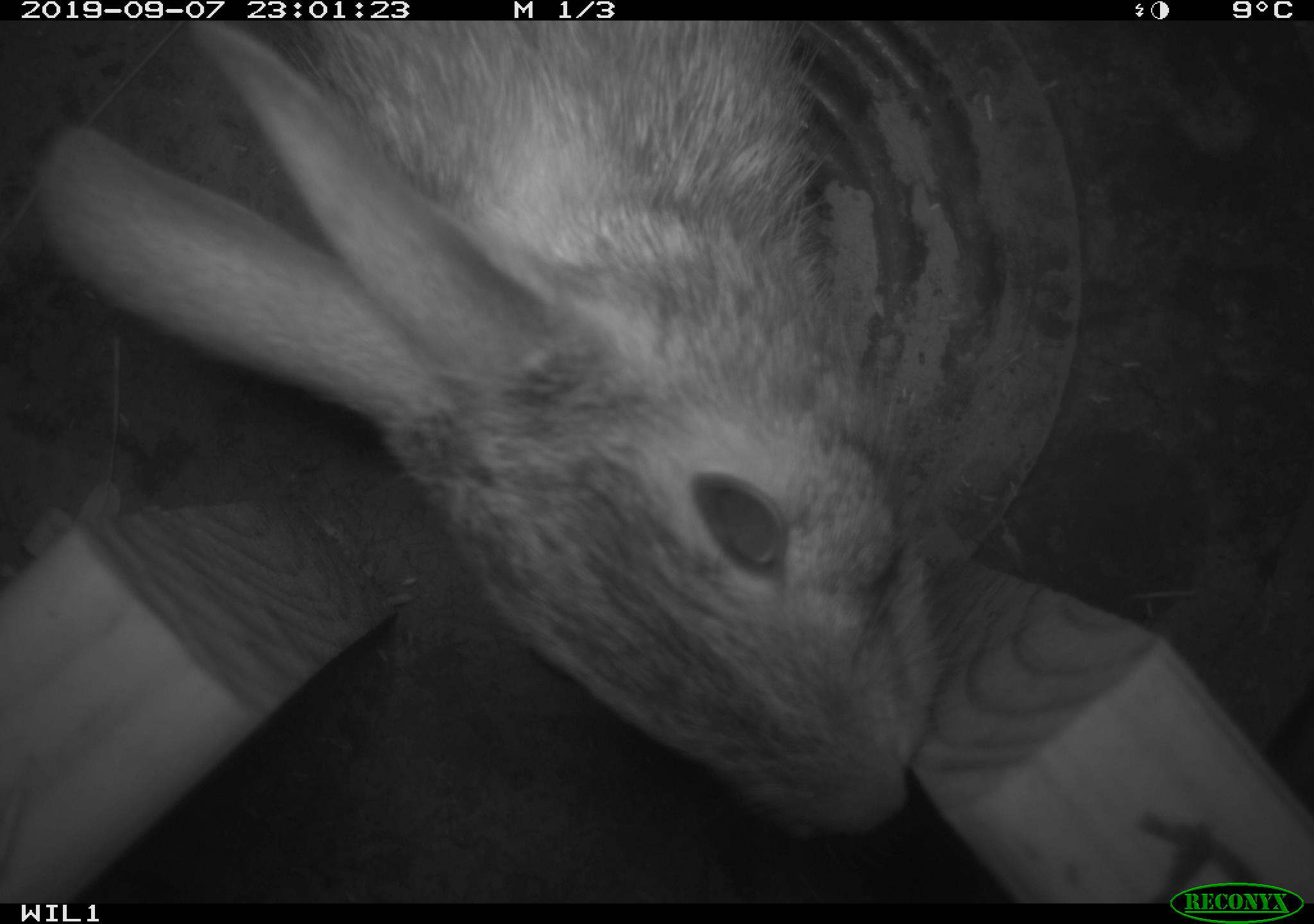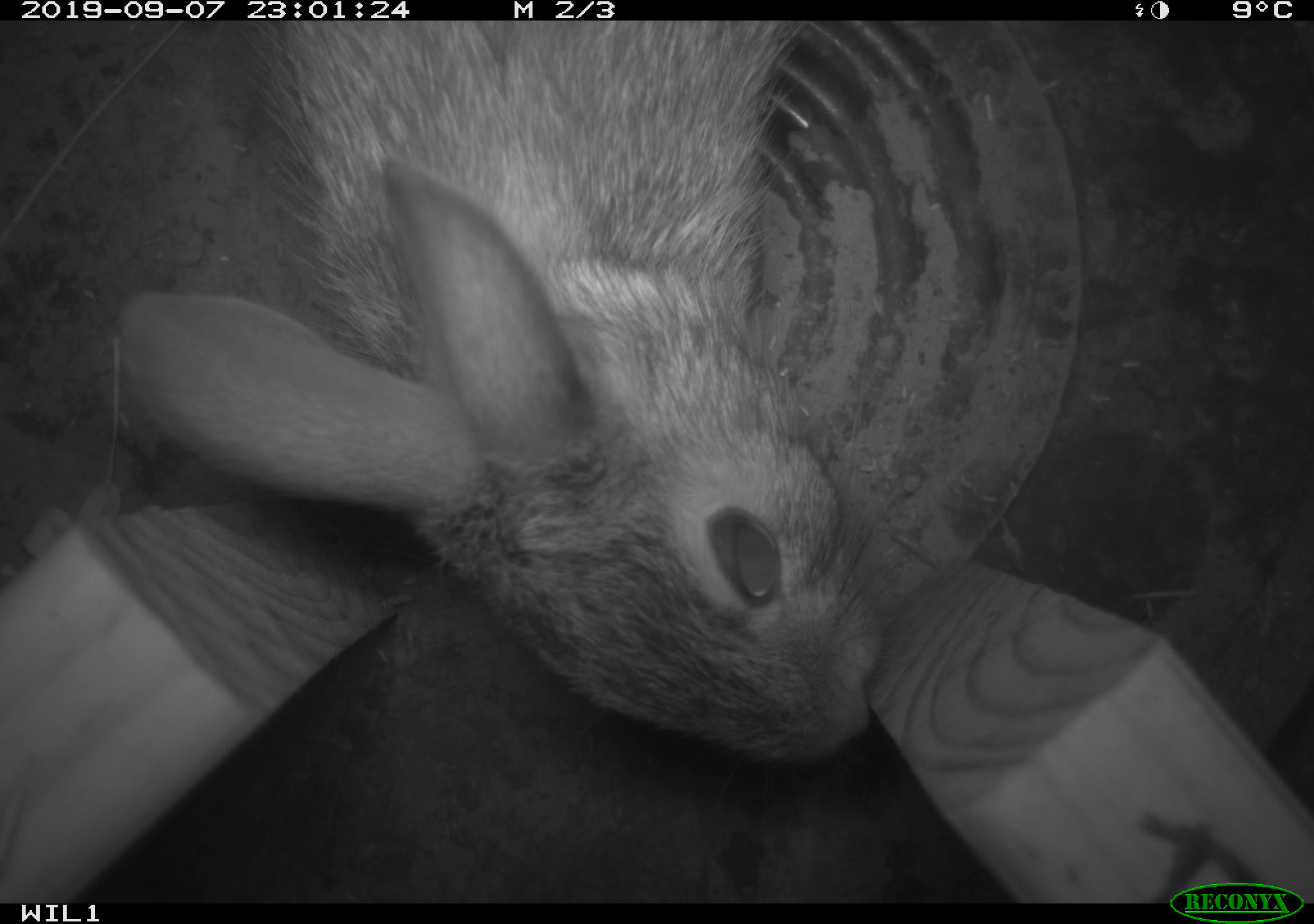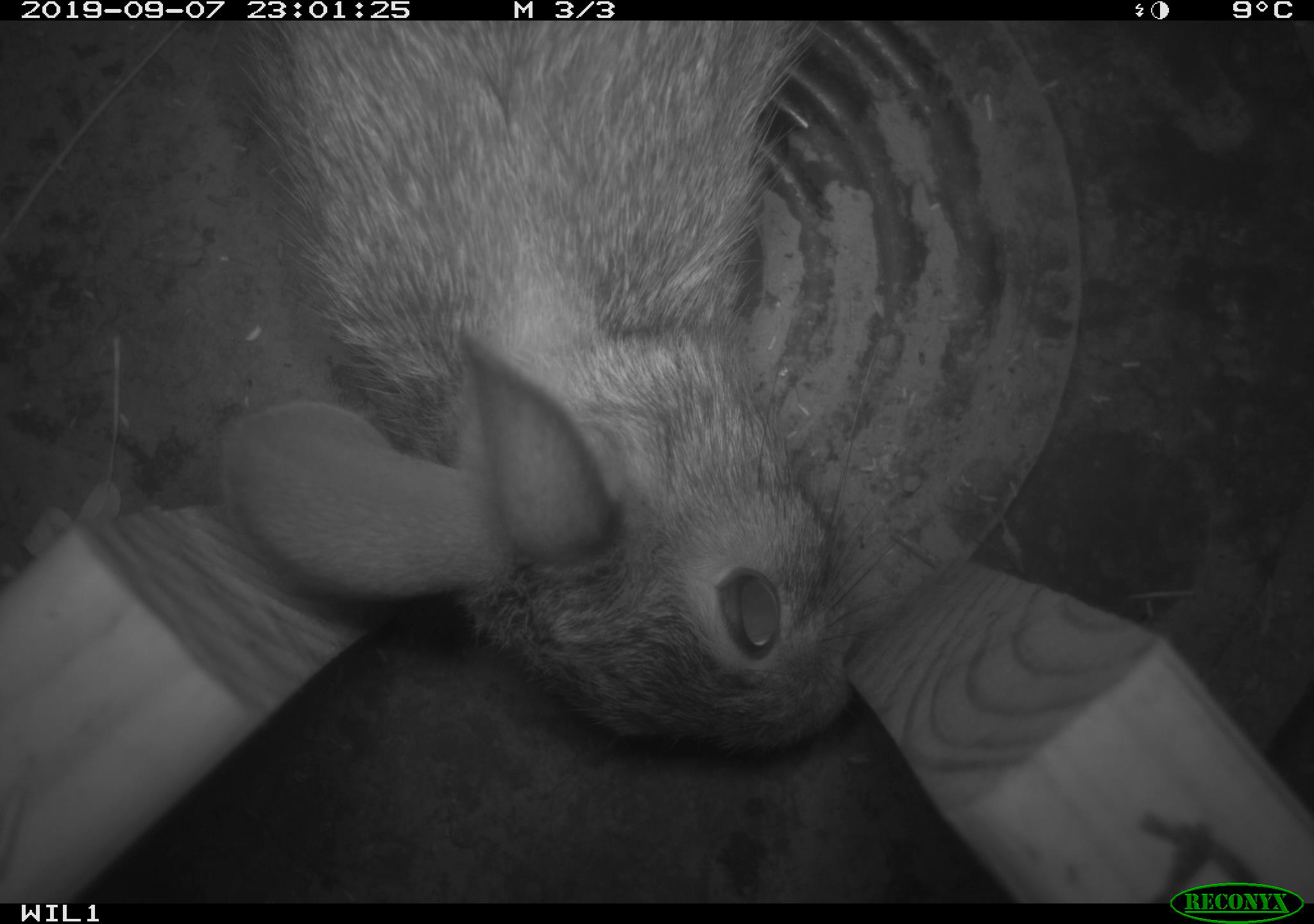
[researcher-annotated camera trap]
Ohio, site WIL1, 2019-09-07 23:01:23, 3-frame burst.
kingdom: Animalia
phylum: Chordata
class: Mammalia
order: Lagomorpha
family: Leporidae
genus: Sylvilagus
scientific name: Sylvilagus floridanus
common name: eastern cottontail